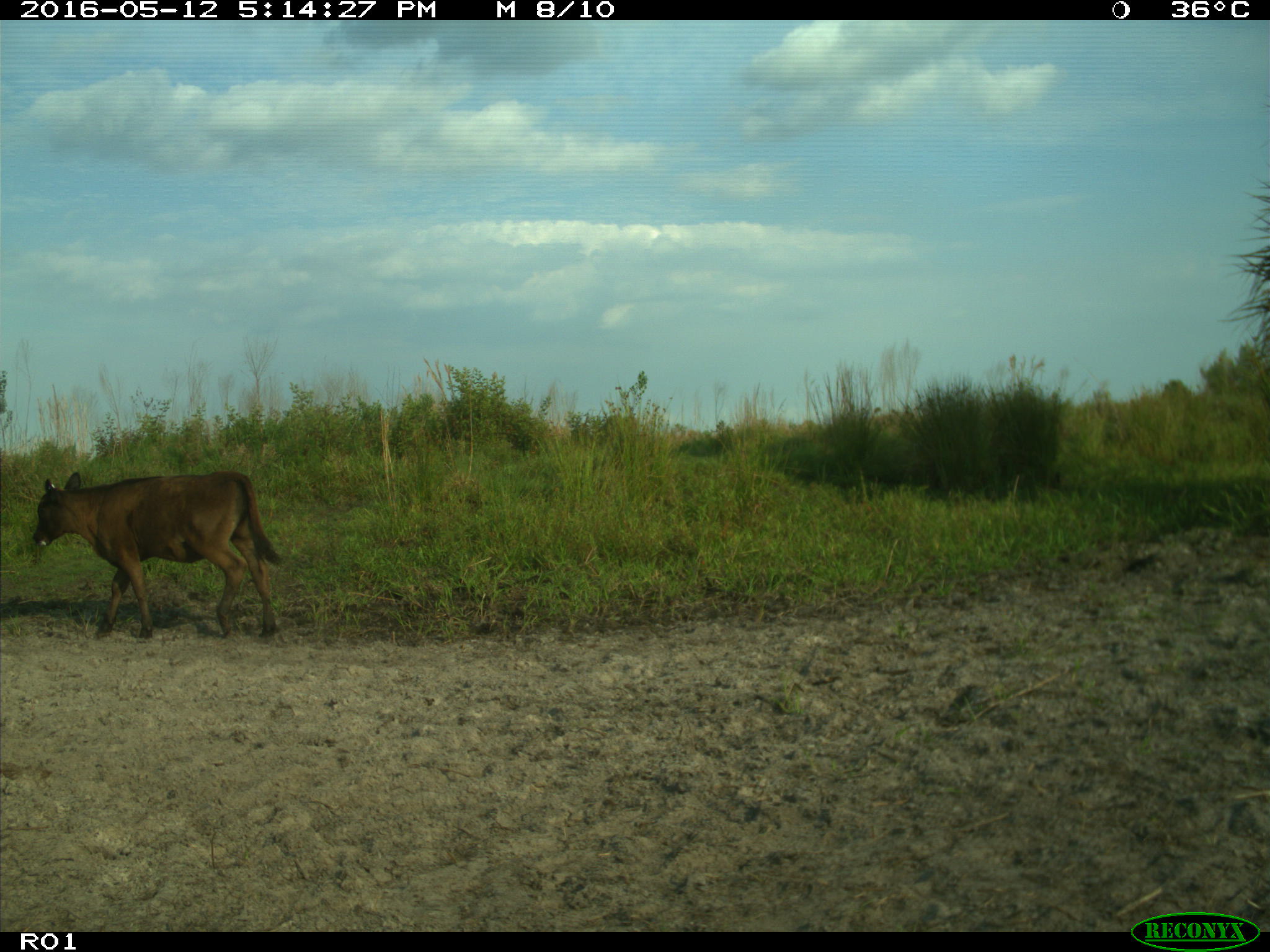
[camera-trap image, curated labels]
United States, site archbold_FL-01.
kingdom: Animalia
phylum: Chordata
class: Mammalia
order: Artiodactyla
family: Bovidae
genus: Bos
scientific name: Bos taurus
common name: domestic cow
Bos taurus (domestic cow).